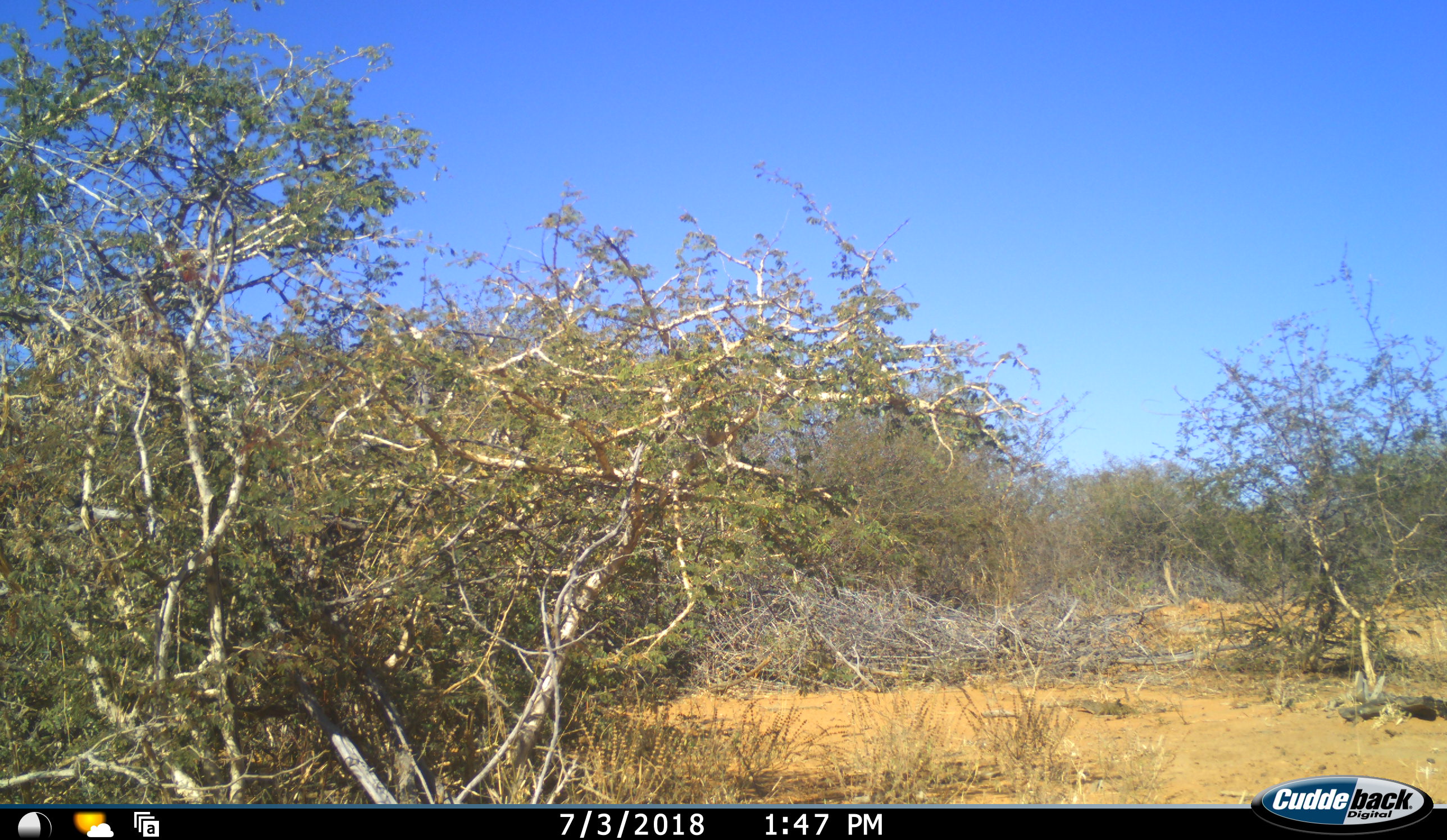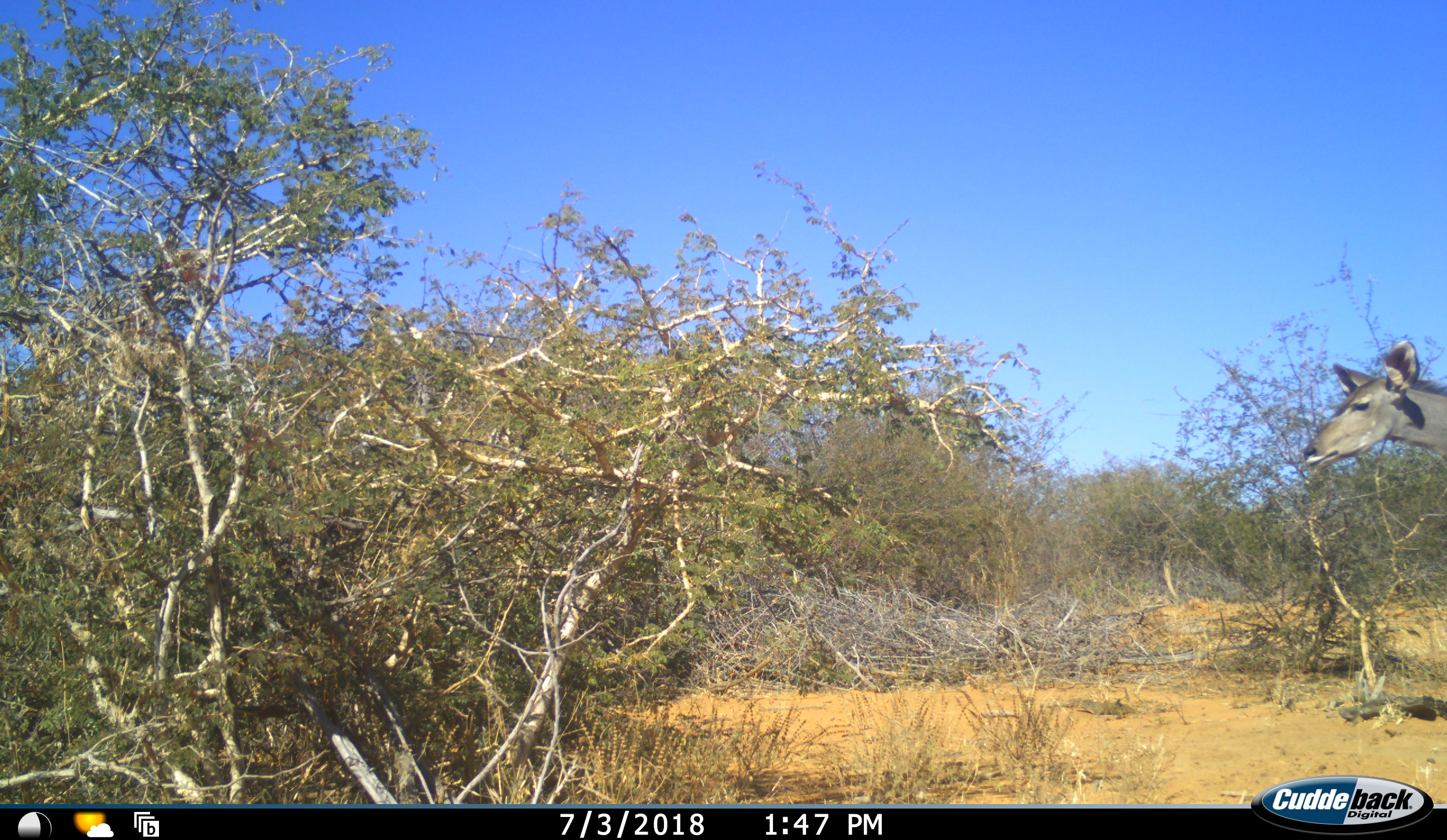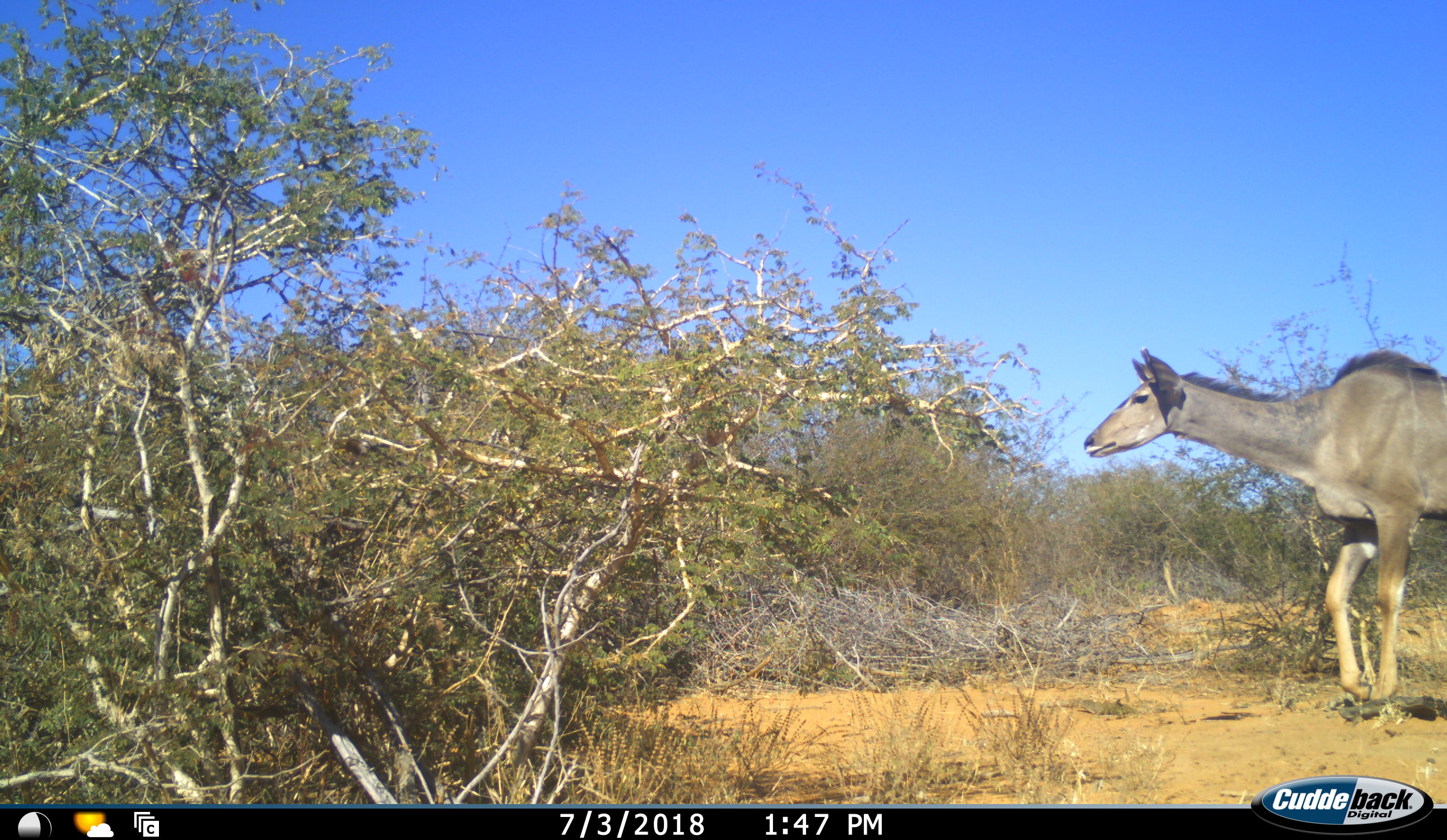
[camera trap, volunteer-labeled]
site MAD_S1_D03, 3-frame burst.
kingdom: Animalia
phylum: Chordata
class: Mammalia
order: Artiodactyla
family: Bovidae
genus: Tragelaphus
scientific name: Tragelaphus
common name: kudu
Kudu (Tragelaphus), count 1. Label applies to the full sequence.